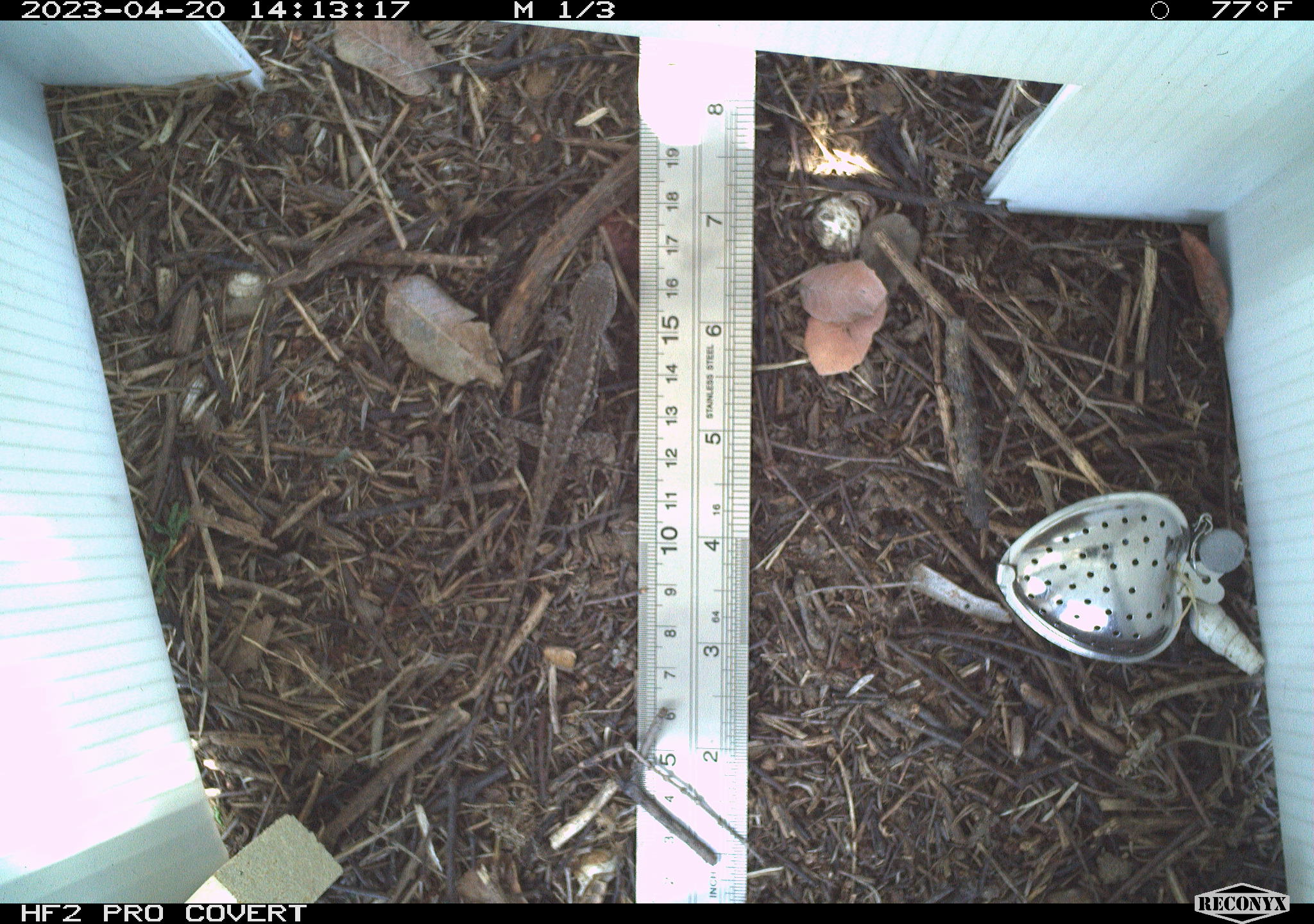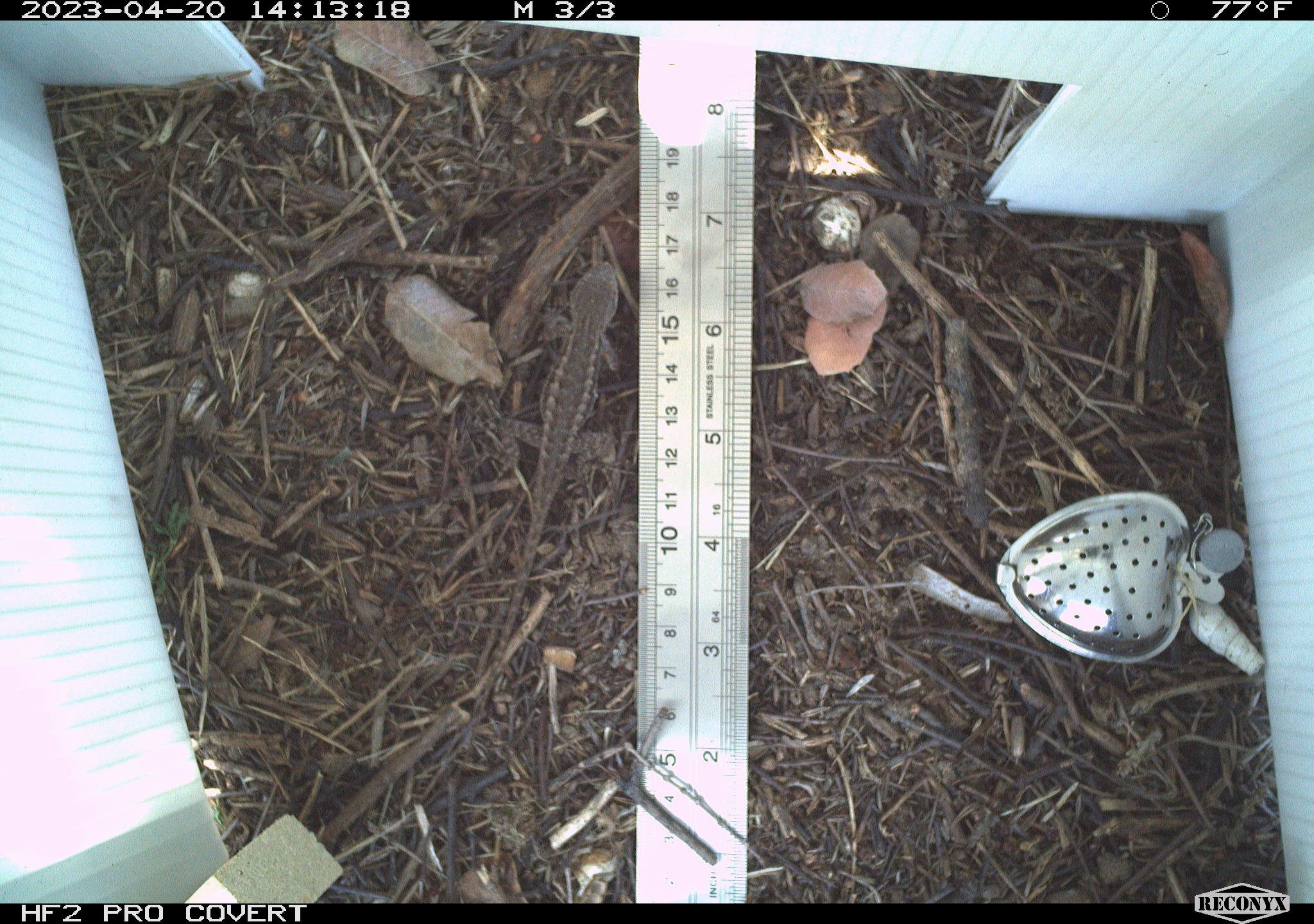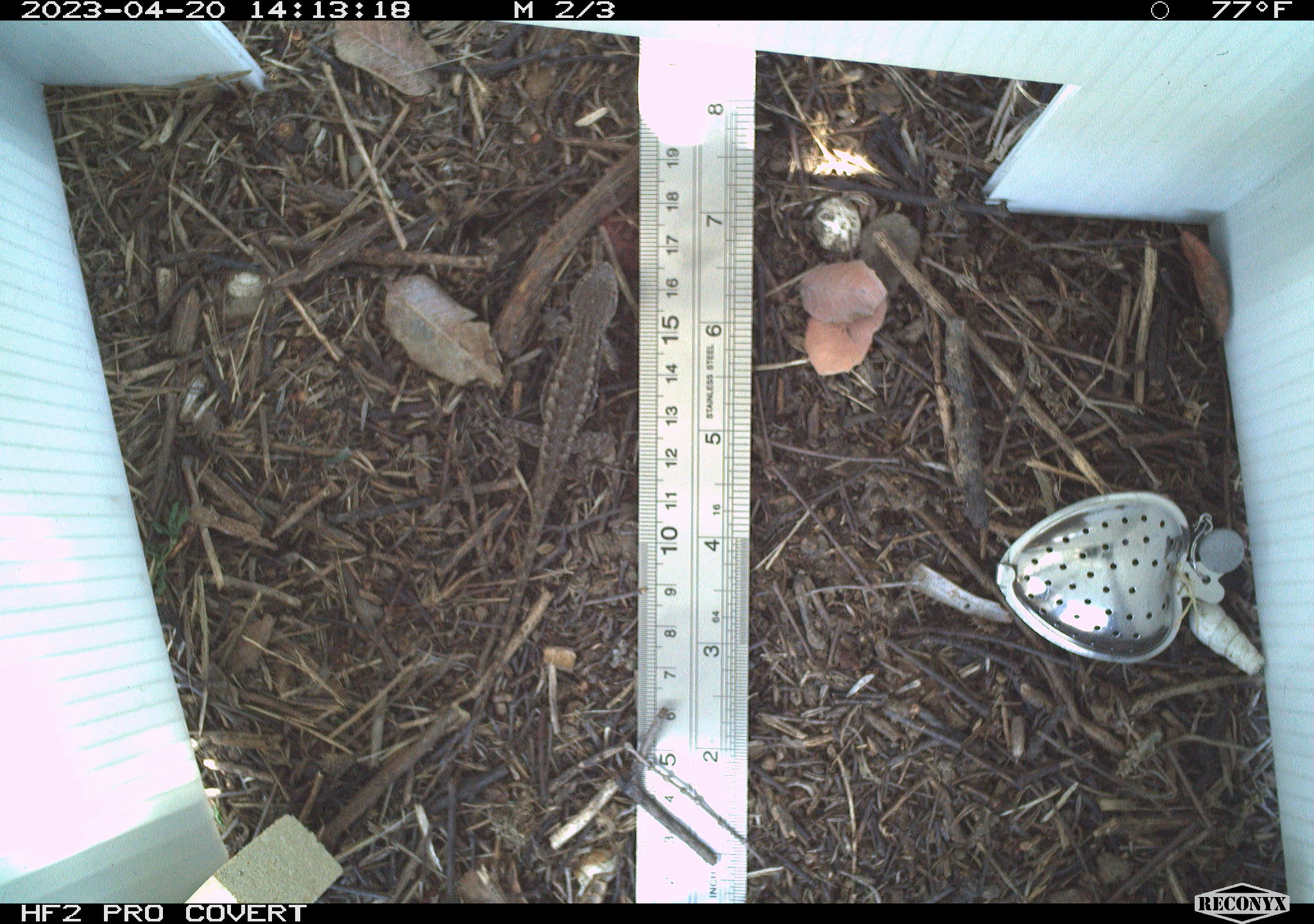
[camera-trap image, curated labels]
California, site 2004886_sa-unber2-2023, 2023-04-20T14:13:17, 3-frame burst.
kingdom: Animalia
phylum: Chordata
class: Reptilia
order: Squamata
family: Phrynosomatidae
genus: Sceloporus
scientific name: Sceloporus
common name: spiny lizards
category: sceloporus species